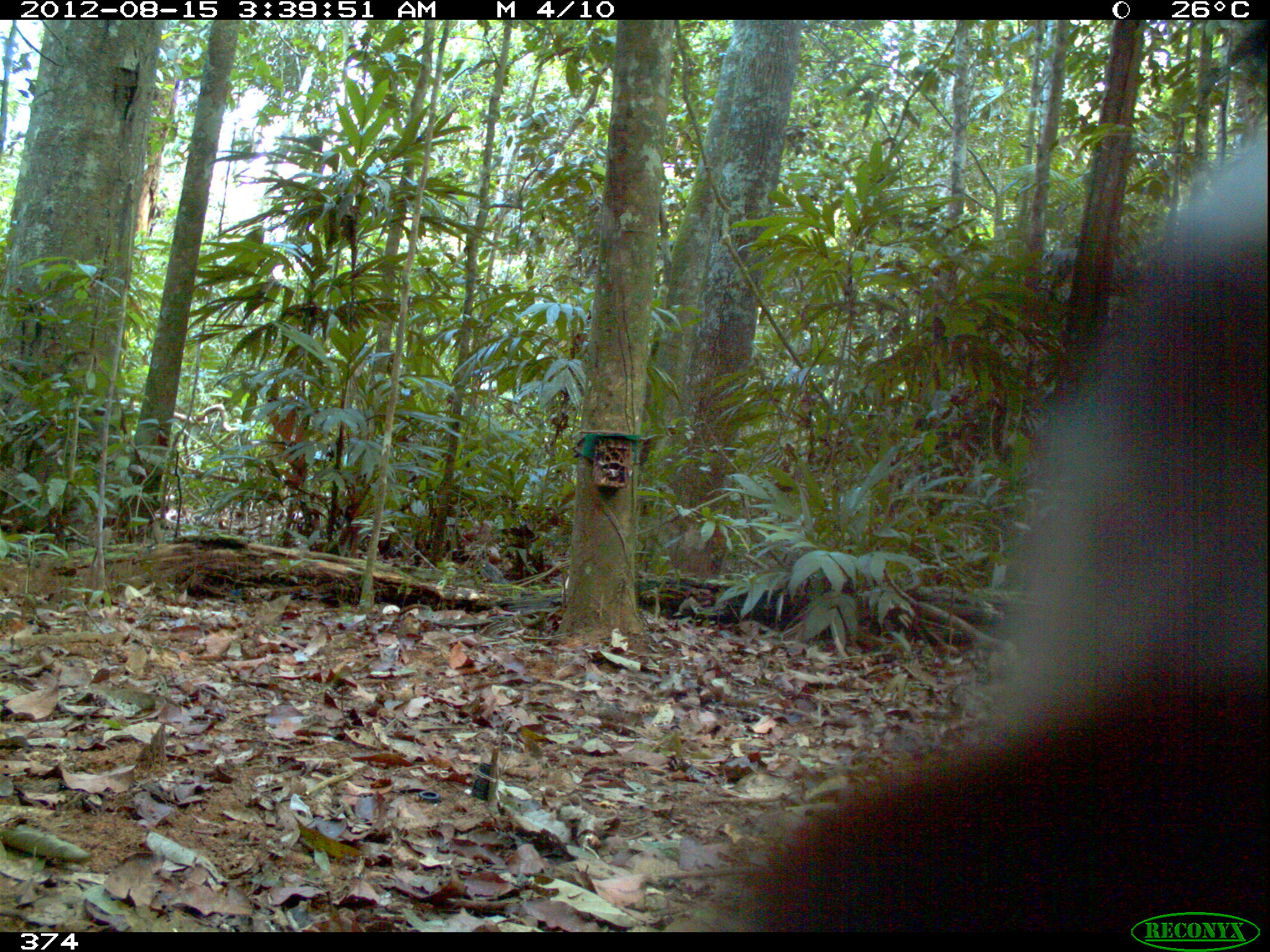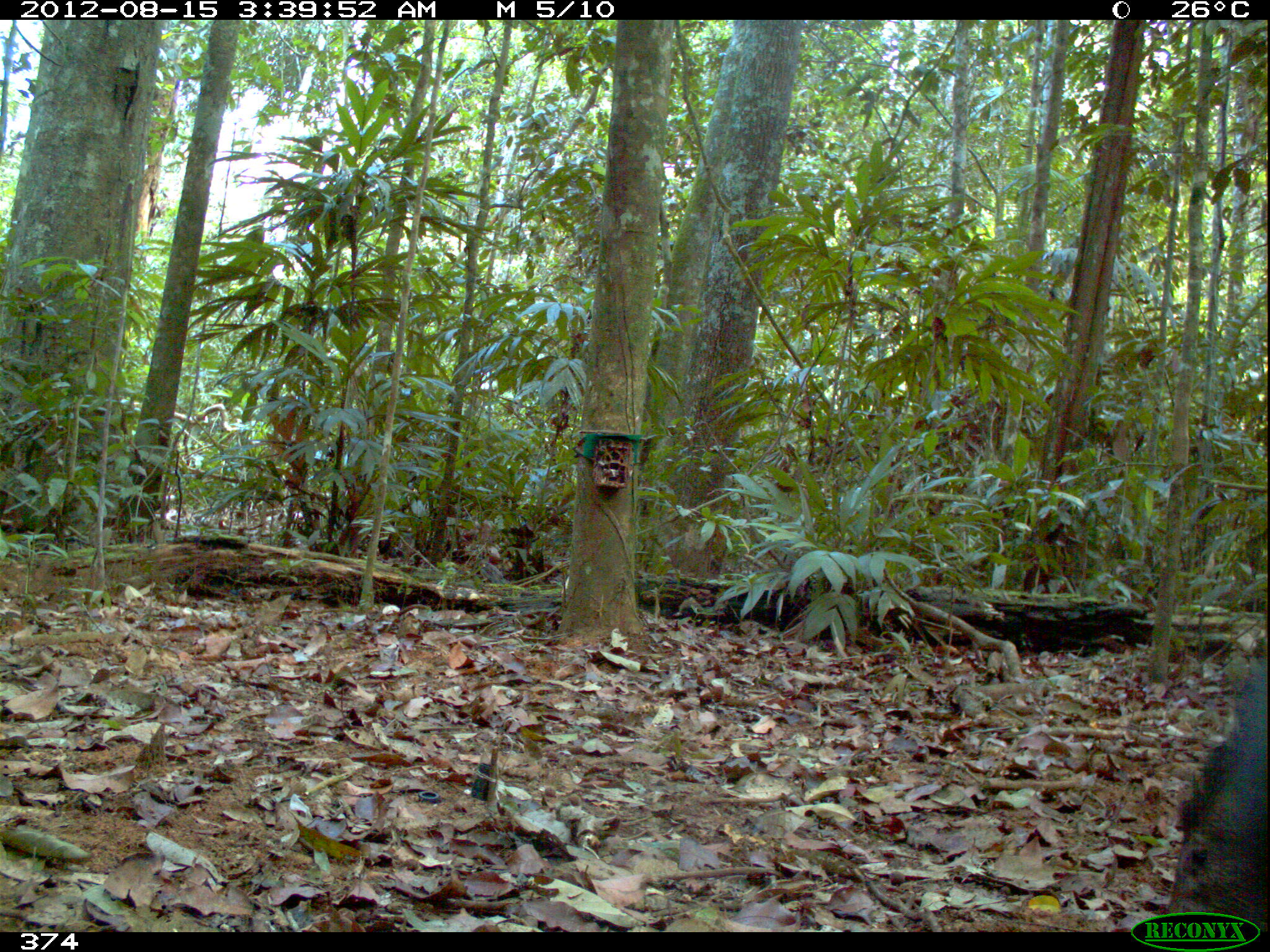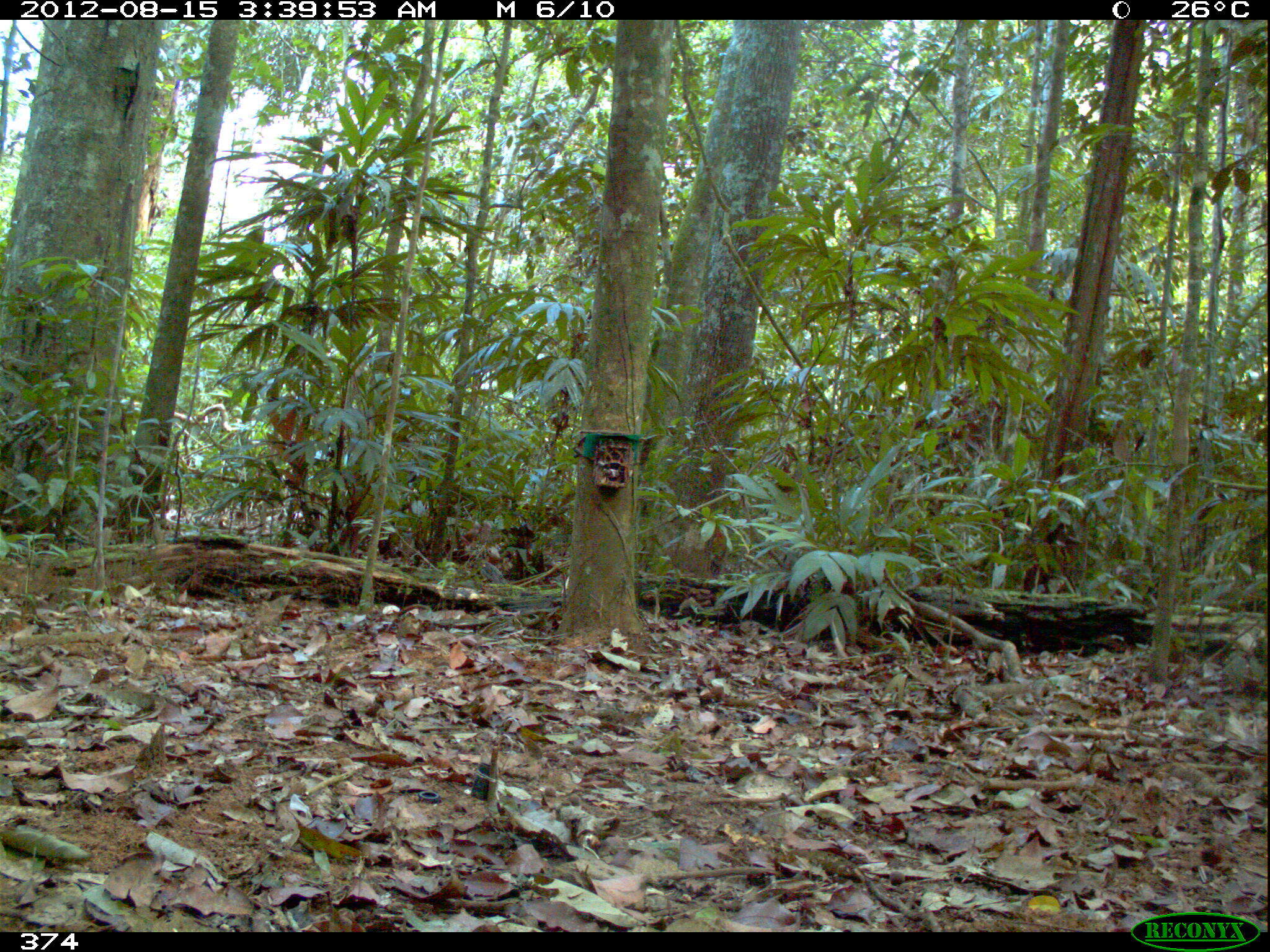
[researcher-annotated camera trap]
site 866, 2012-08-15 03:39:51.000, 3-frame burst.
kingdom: Animalia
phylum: Chordata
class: Mammalia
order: Artiodactyla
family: Tayassuidae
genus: Tayassu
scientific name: Tayassu pecari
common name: white-lipped peccary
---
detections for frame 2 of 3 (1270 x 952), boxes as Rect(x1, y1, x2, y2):
tayassu pecari: Rect(1161, 660, 1267, 930)